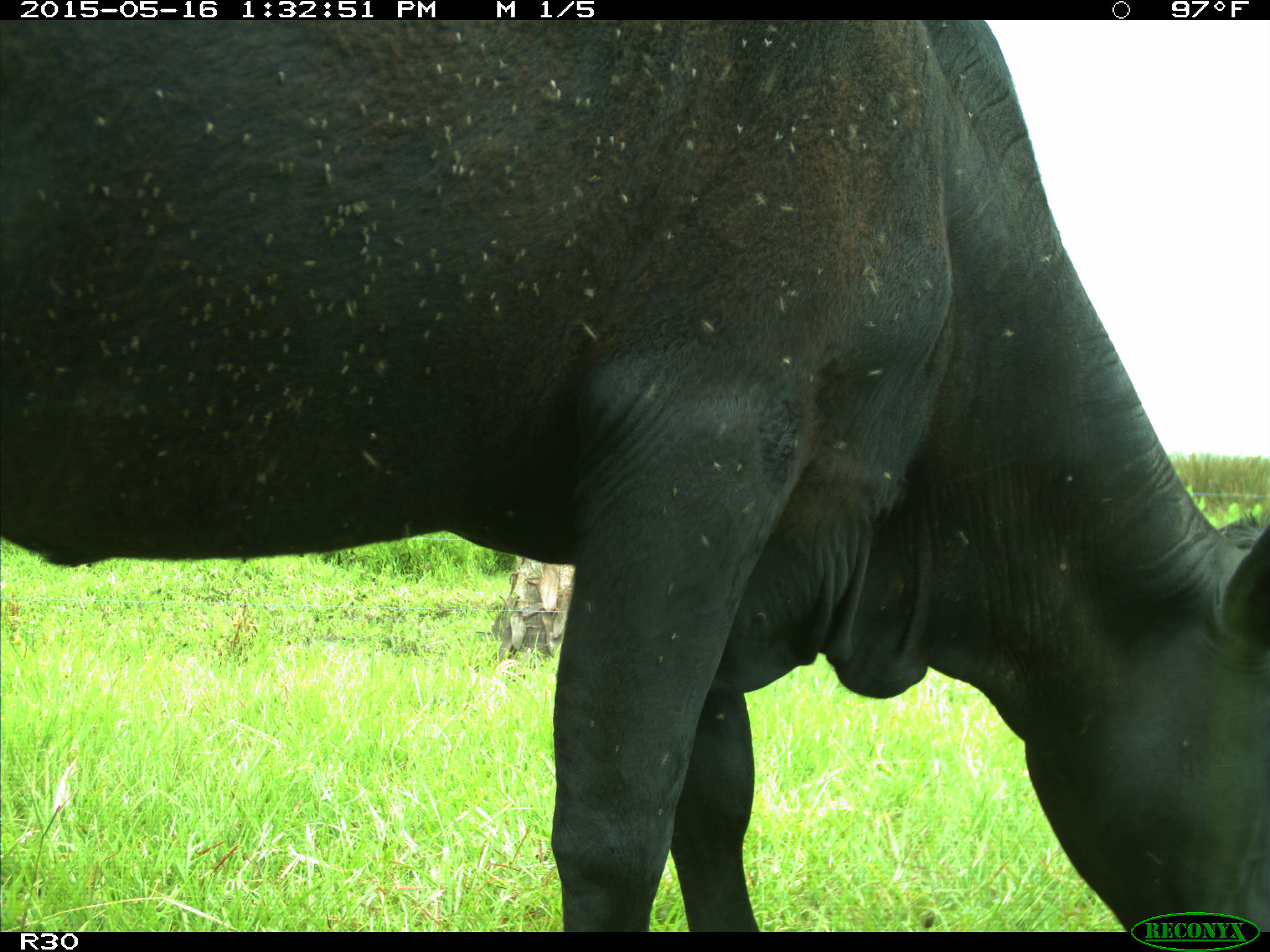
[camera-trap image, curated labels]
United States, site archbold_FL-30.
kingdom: Animalia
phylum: Chordata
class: Mammalia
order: Artiodactyla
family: Bovidae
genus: Bos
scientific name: Bos taurus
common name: domestic cow